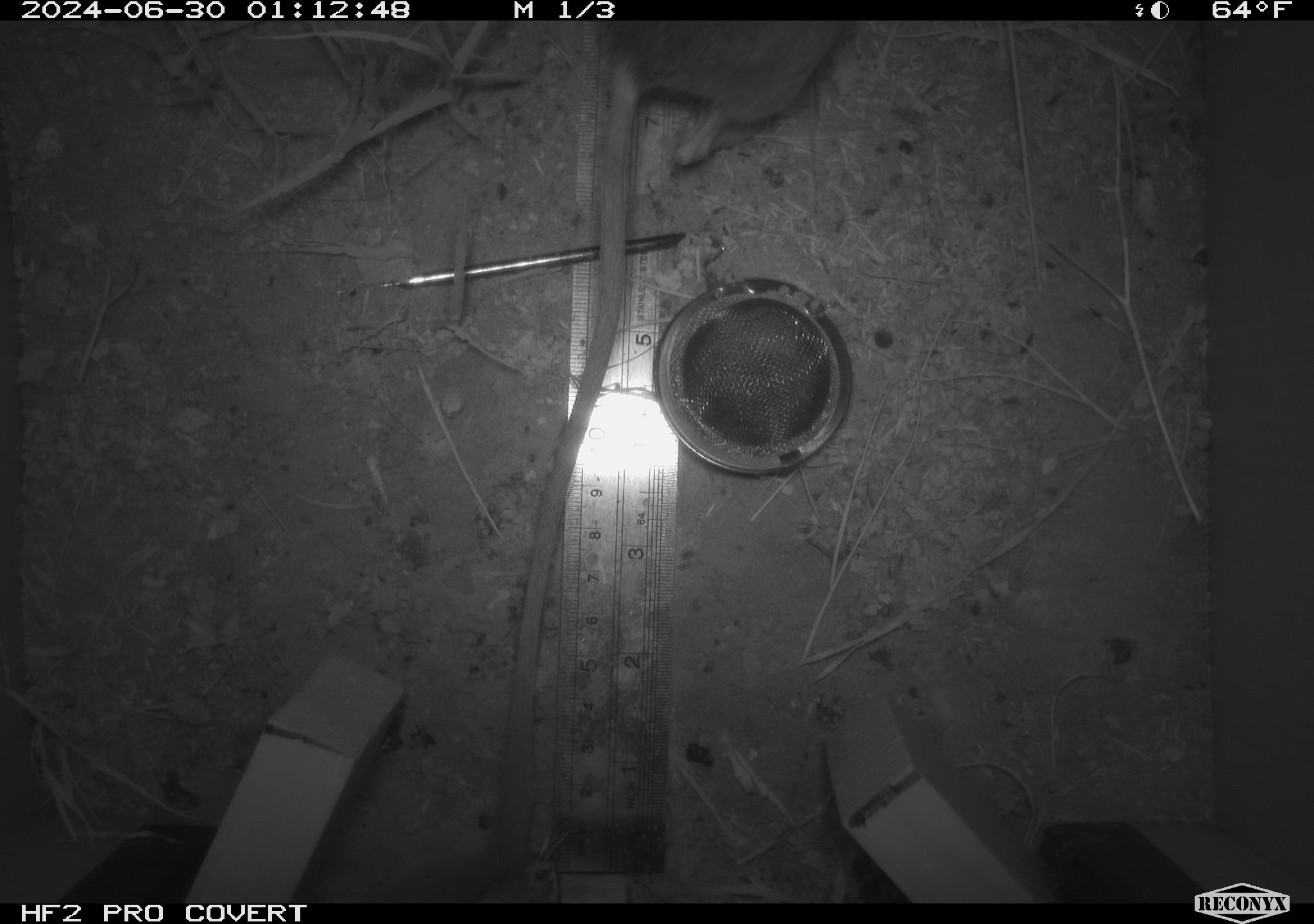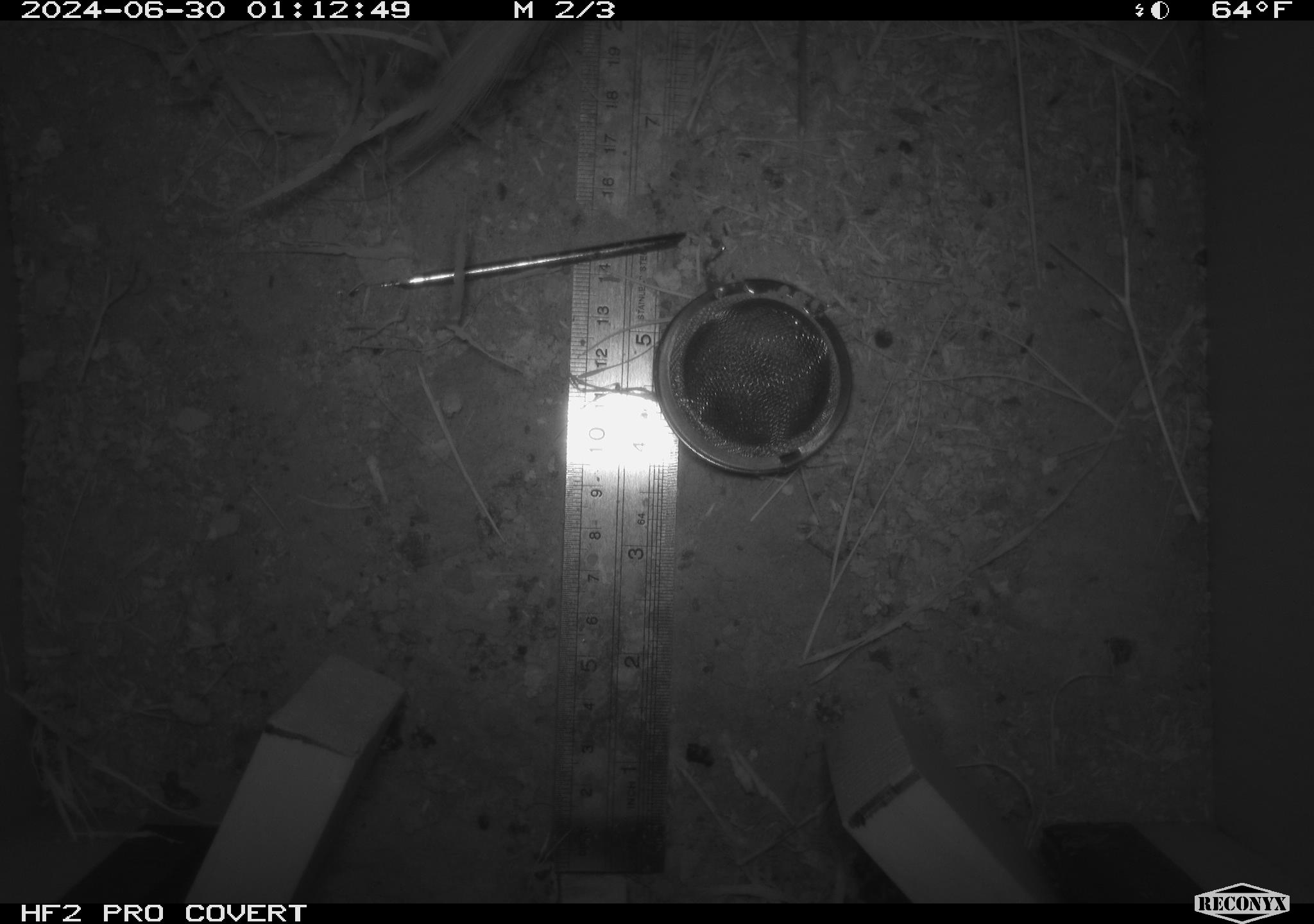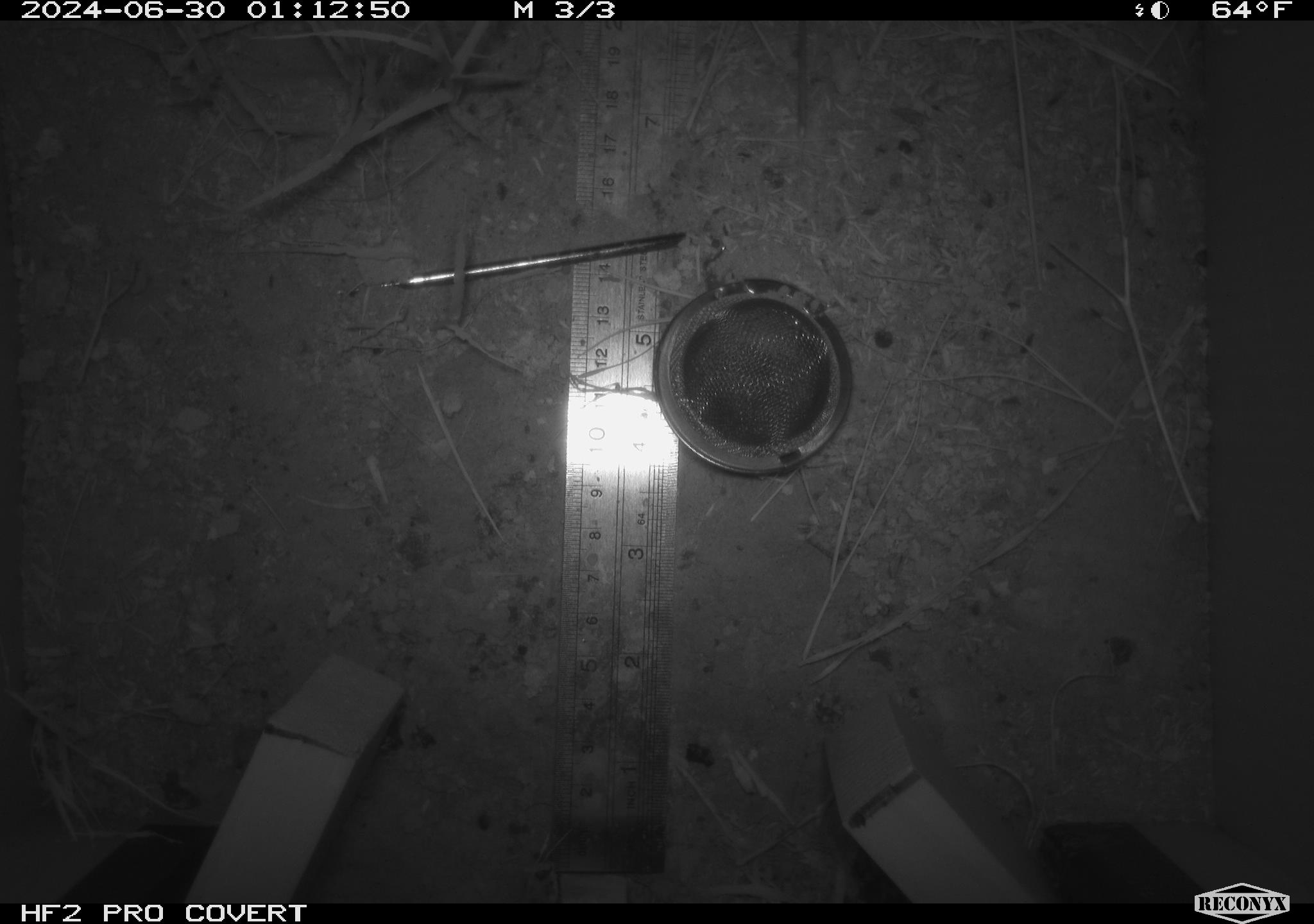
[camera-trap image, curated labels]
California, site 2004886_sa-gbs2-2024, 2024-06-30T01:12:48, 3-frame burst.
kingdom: Animalia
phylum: Chordata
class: Mammalia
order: Rodentia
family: Heteromyidae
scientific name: Heteromyidae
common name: kangaroo rats and pocket mice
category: heteromyidae family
Heteromyidae family (kangaroo rats and pocket mice) (Heteromyidae).